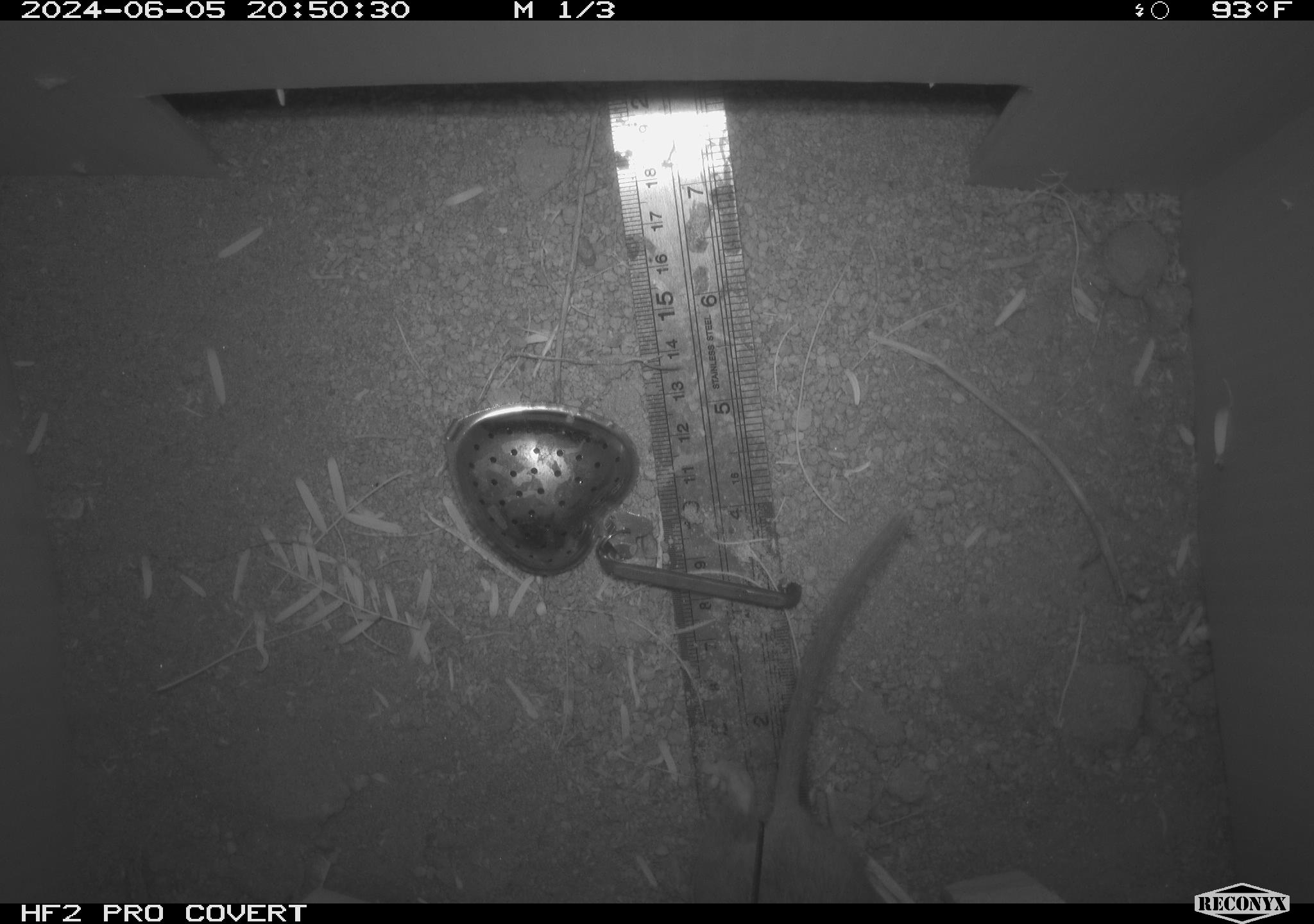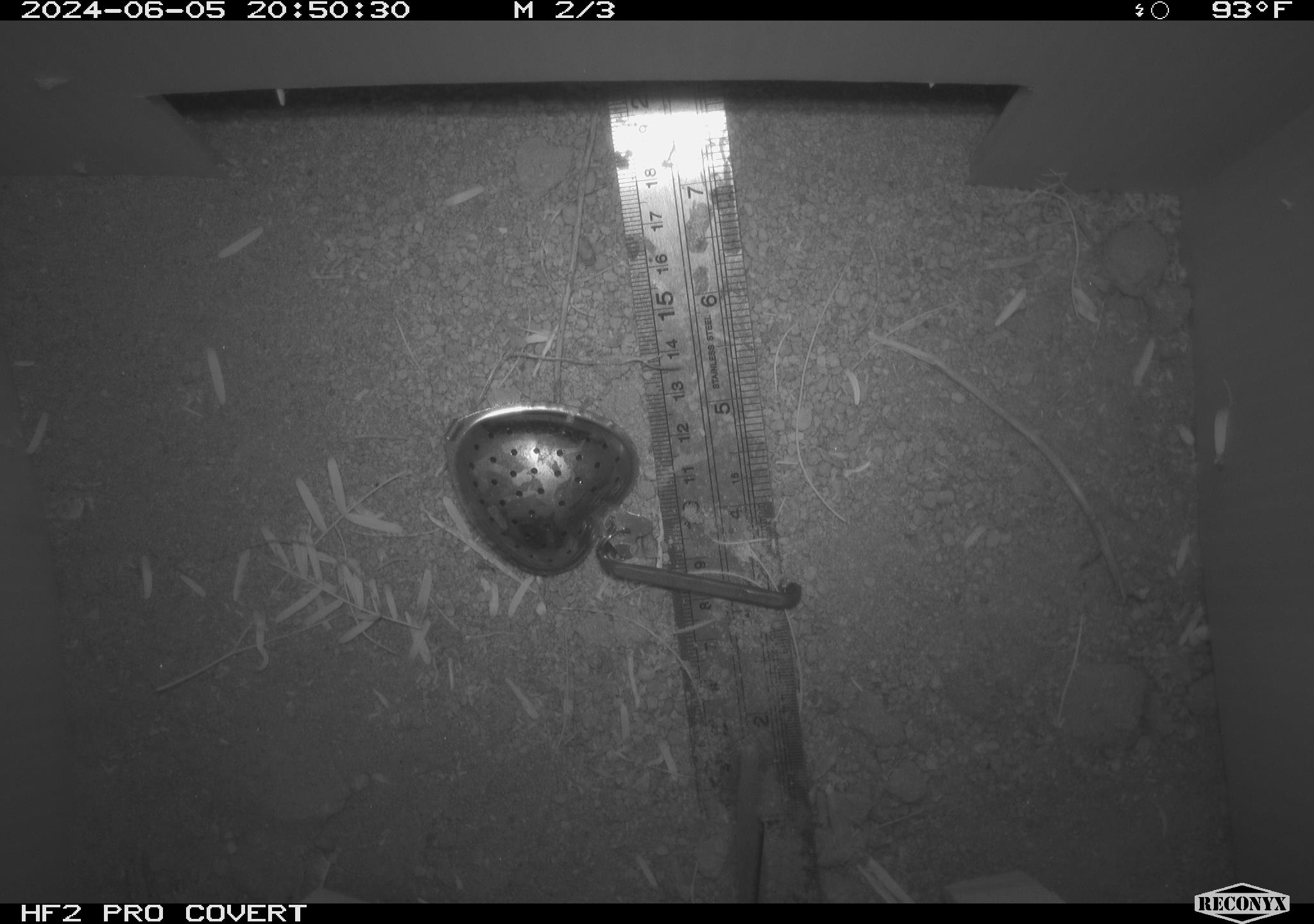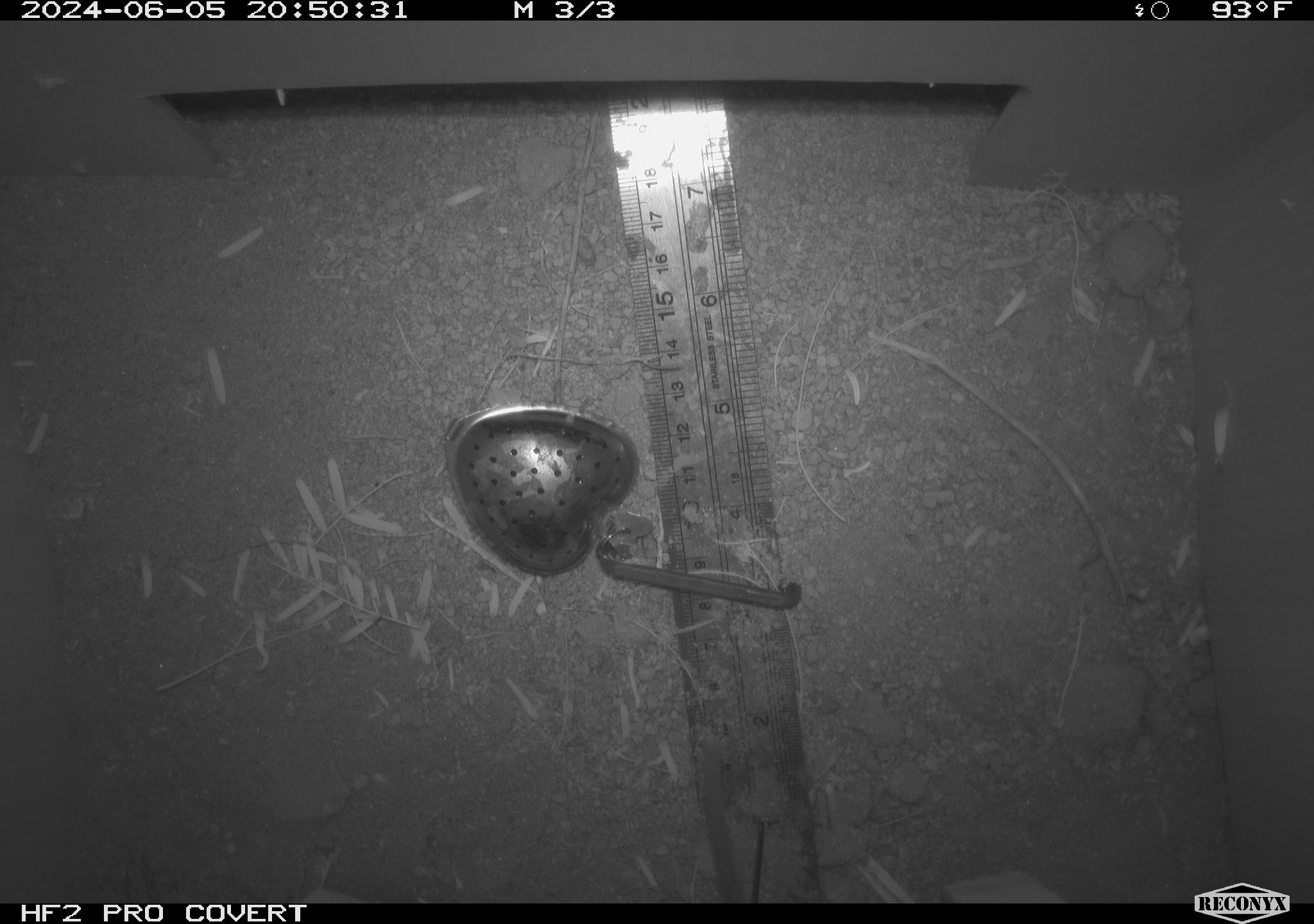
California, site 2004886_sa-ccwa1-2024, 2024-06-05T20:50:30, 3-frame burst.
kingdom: Animalia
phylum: Chordata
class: Mammalia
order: Rodentia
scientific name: Rodentia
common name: woodrat or rat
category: woodrat or rat species